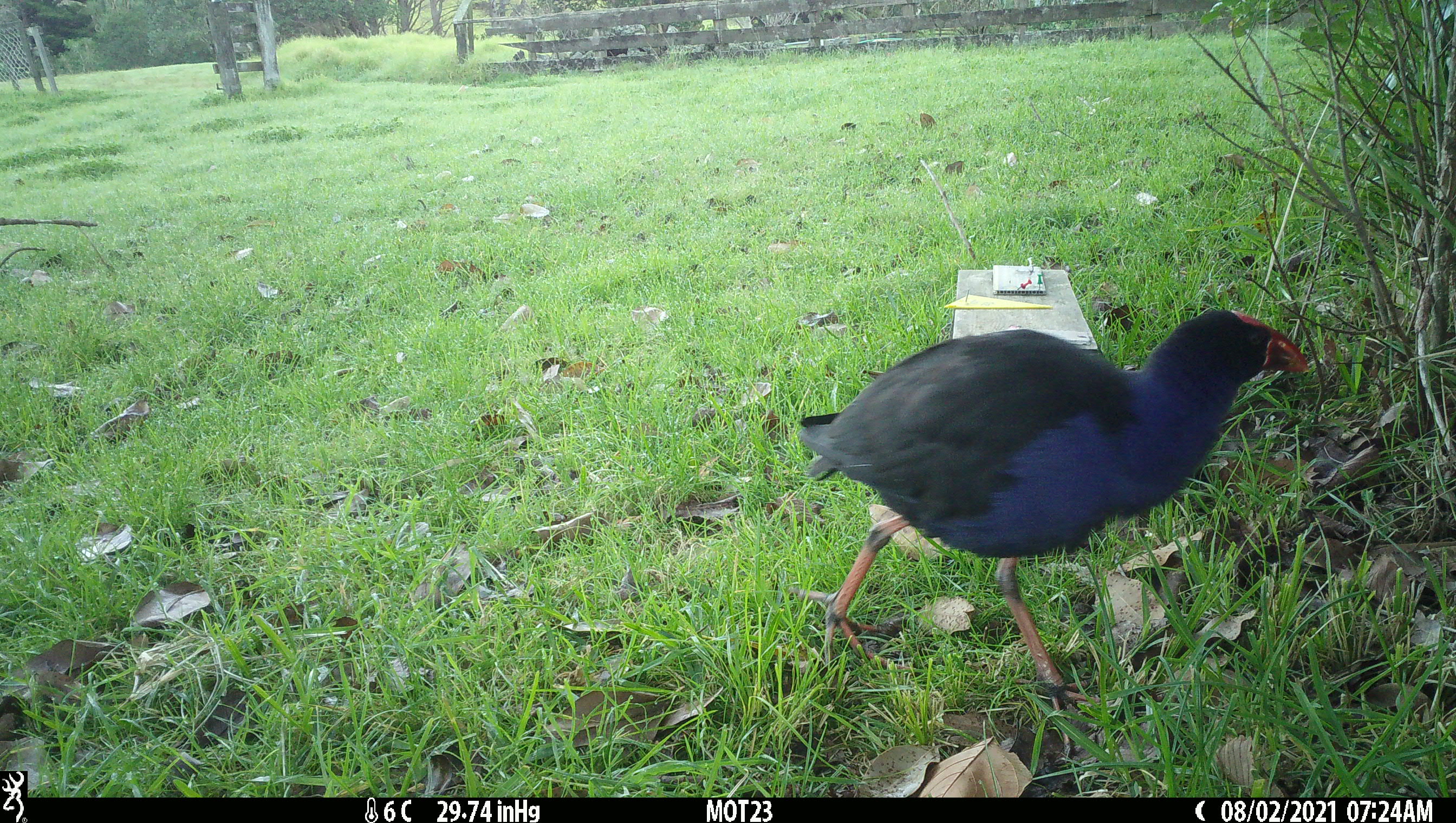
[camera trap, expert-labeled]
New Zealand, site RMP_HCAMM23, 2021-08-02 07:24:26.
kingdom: Animalia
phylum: Chordata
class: Aves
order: Gruiformes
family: Rallidae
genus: Porphyrio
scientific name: Porphyrio melanotus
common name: australasian swamphen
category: pukeko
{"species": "pukeko (australasian swamphen) (Porphyrio melanotus)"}